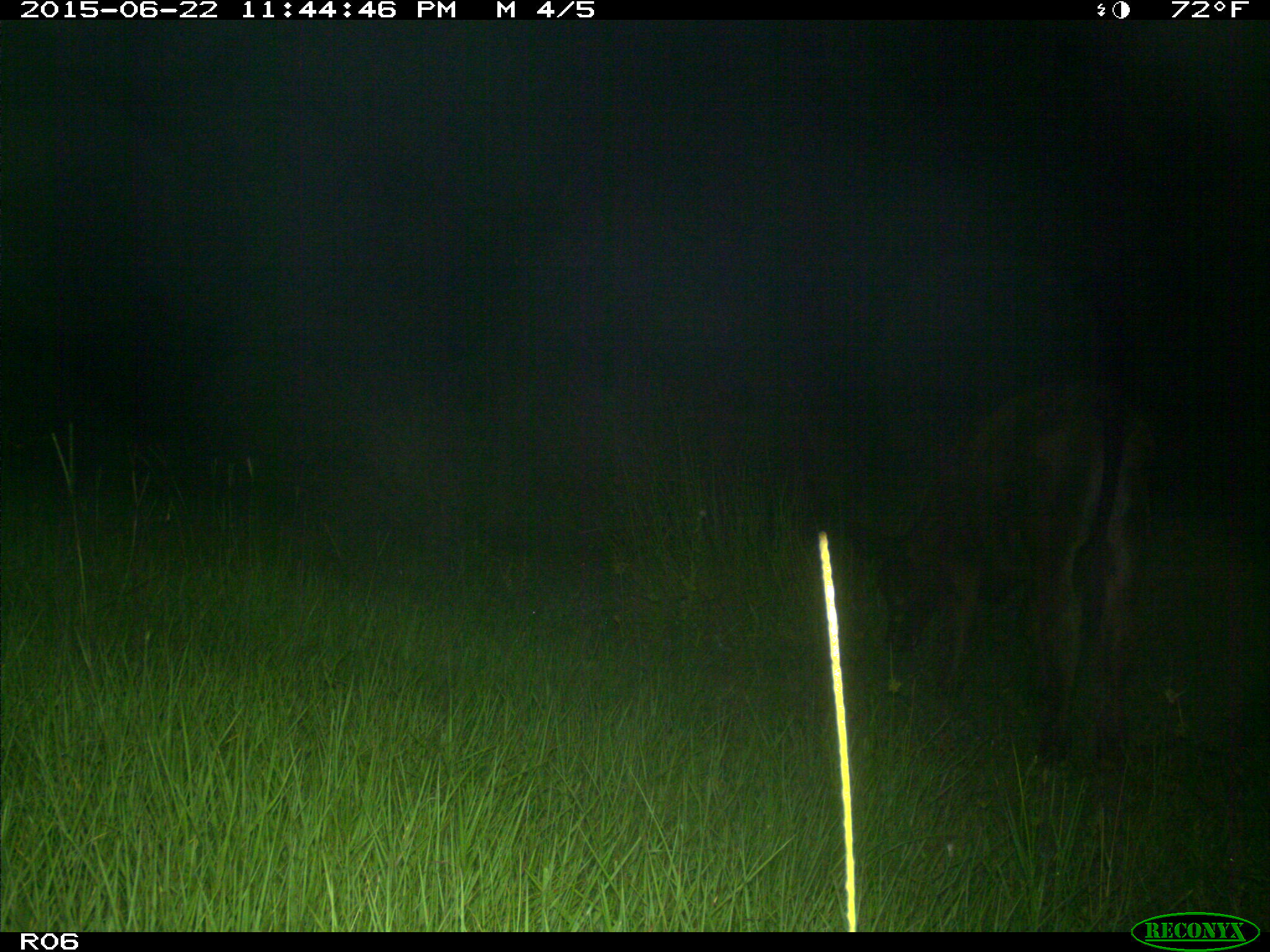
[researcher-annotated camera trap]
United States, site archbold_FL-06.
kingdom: Animalia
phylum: Chordata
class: Mammalia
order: Artiodactyla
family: Bovidae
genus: Bos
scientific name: Bos taurus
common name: domestic cow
Bos taurus (domestic cow).